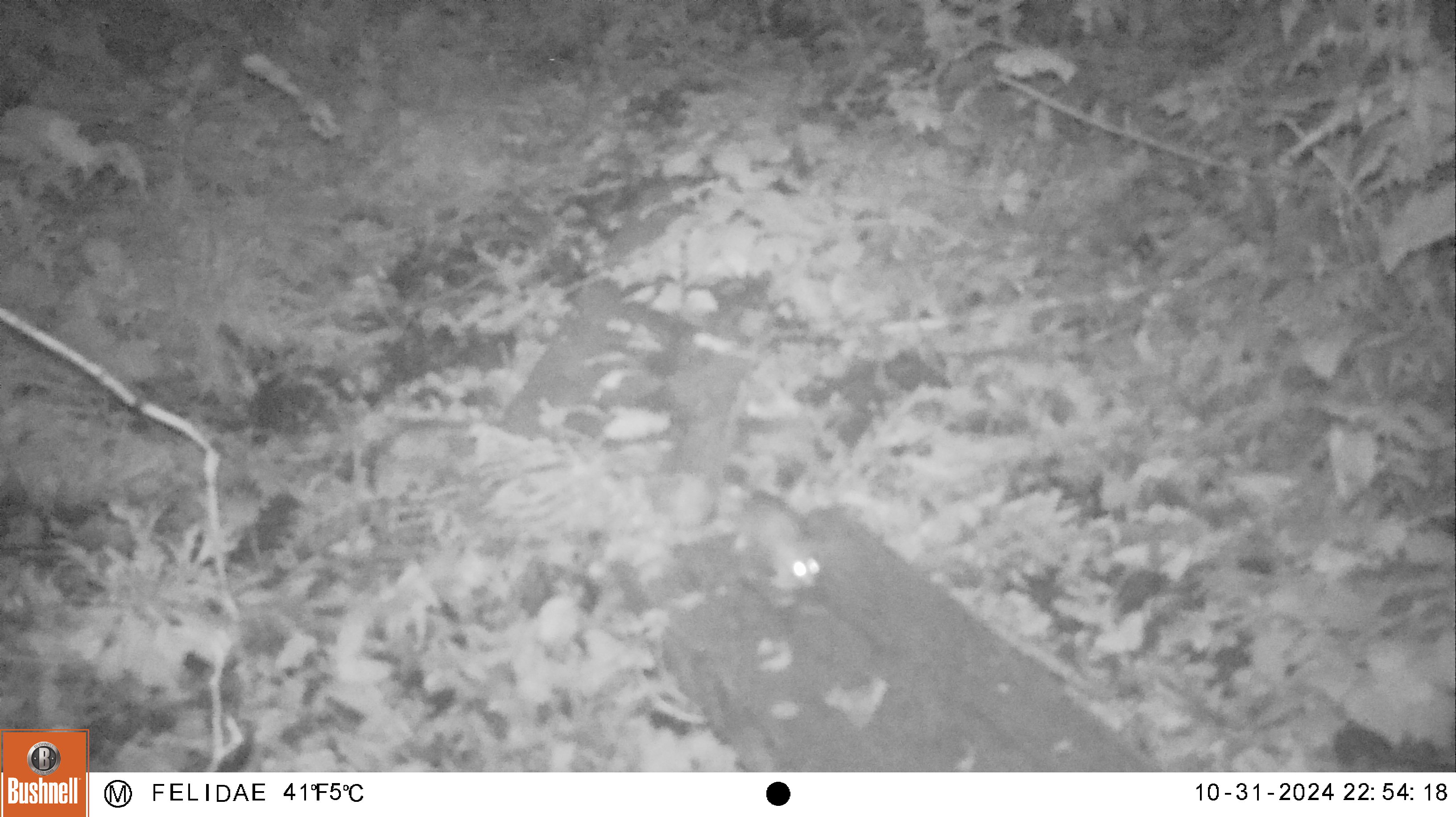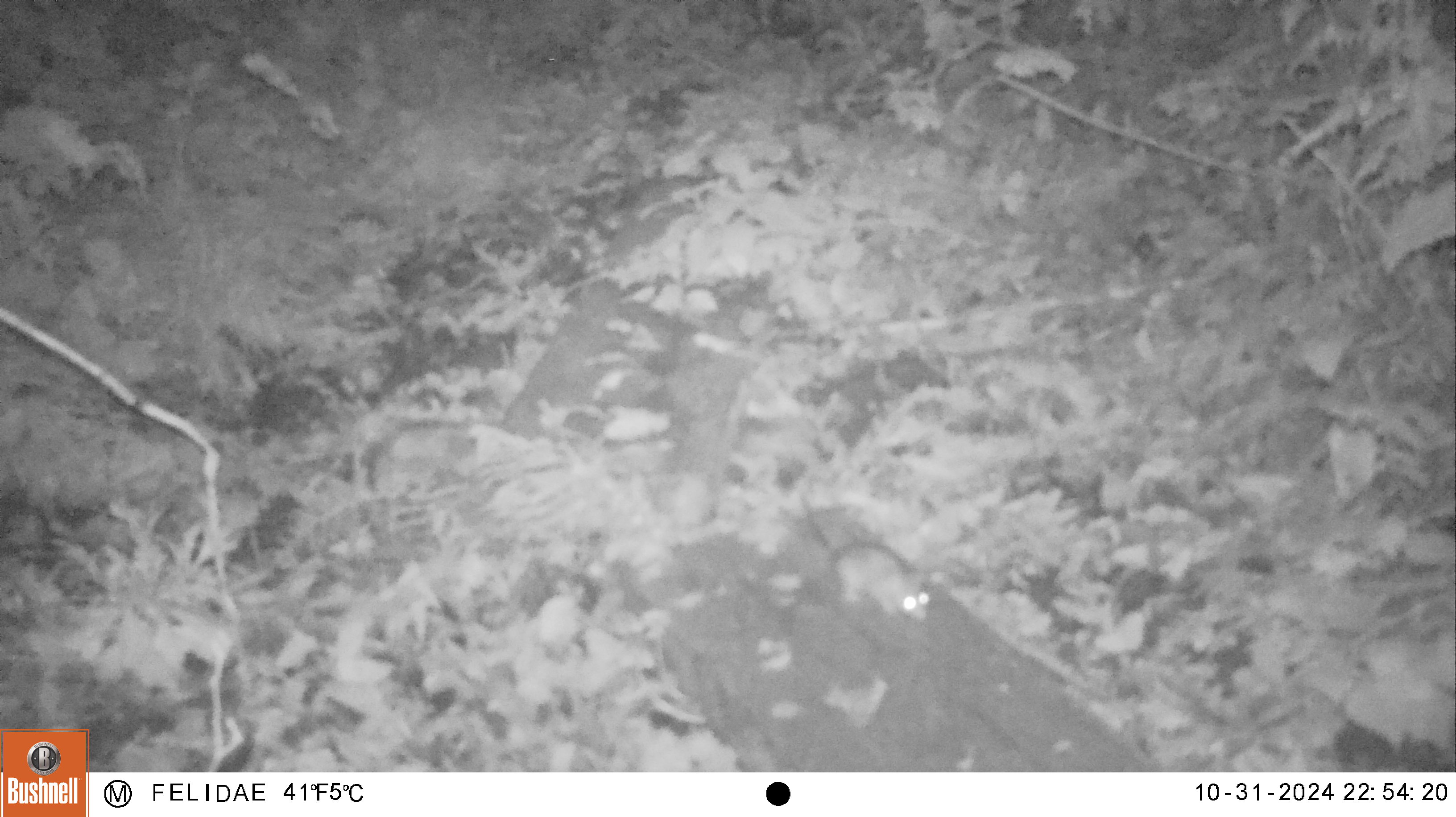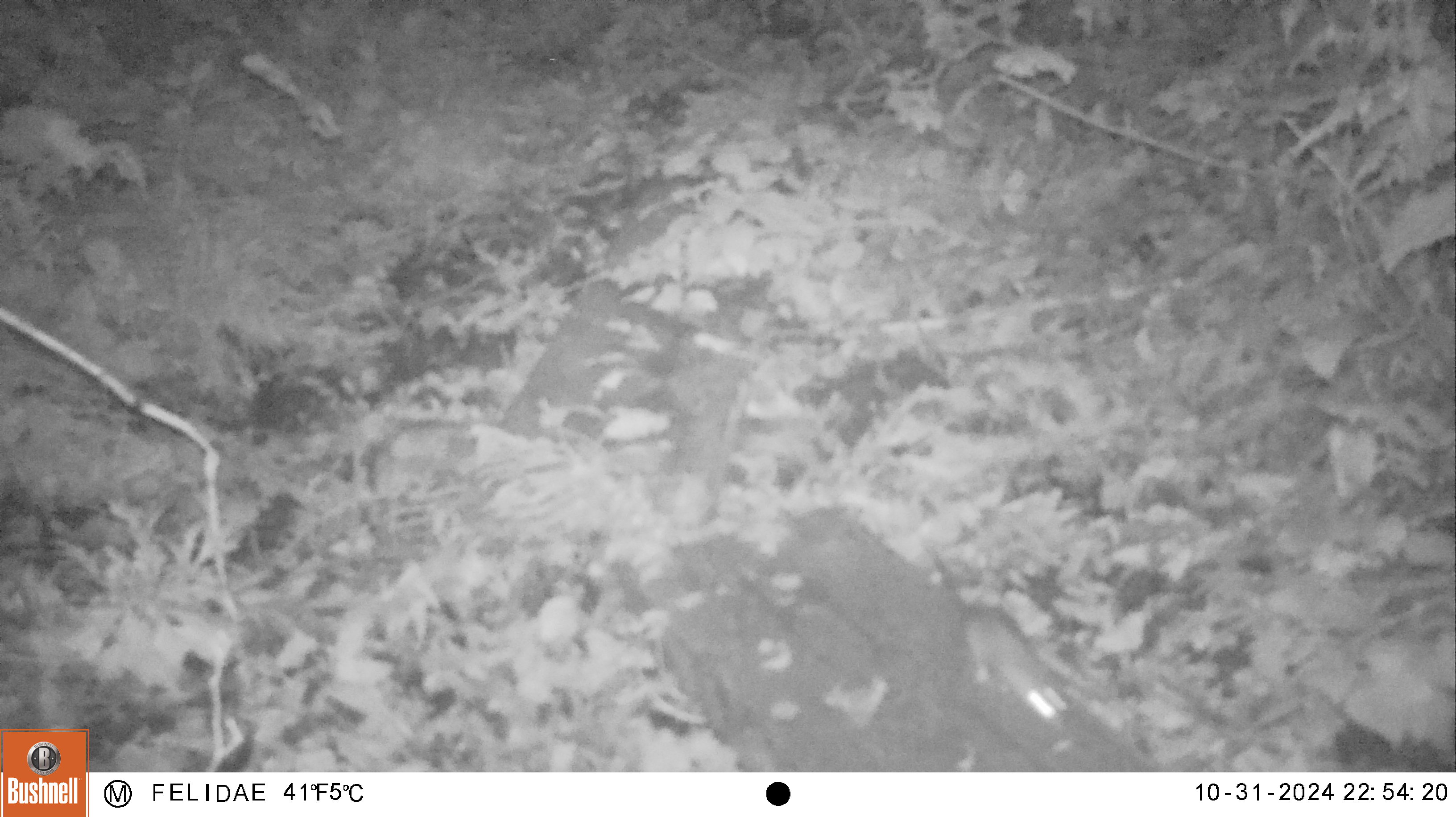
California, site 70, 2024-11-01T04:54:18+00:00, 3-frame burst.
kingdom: Animalia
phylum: Chordata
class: Mammalia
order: Rodentia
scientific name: Rodentia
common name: mouse or rat